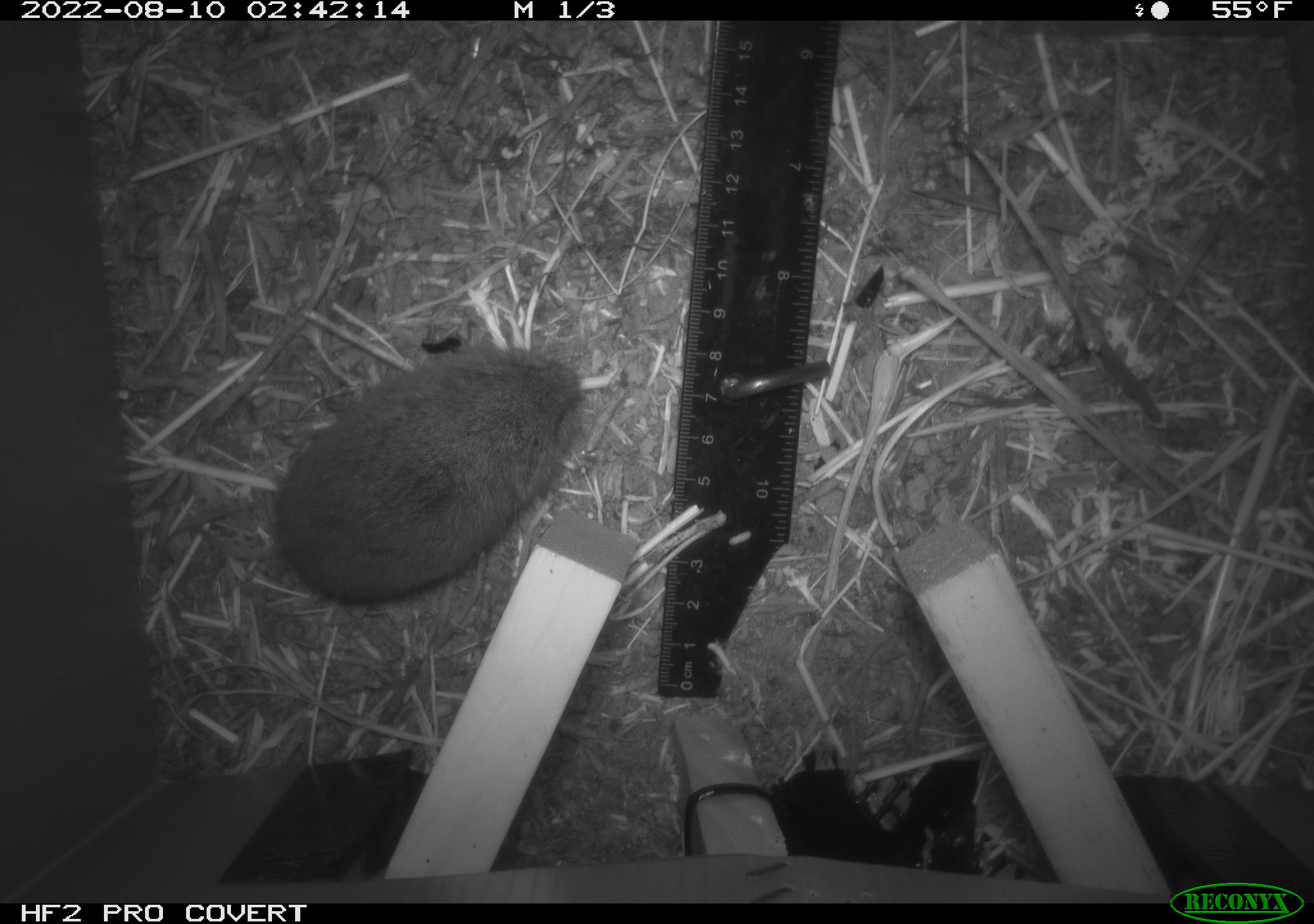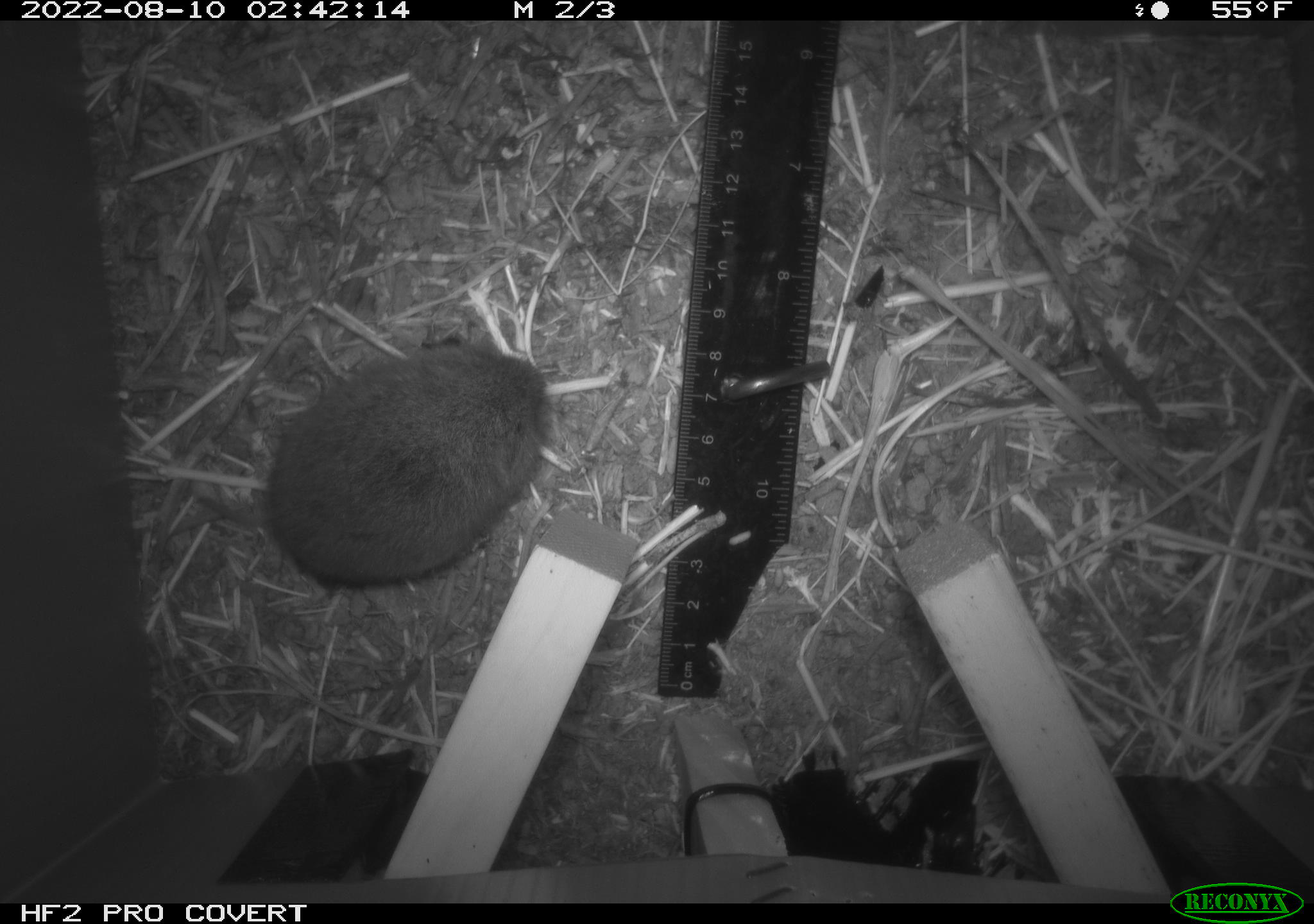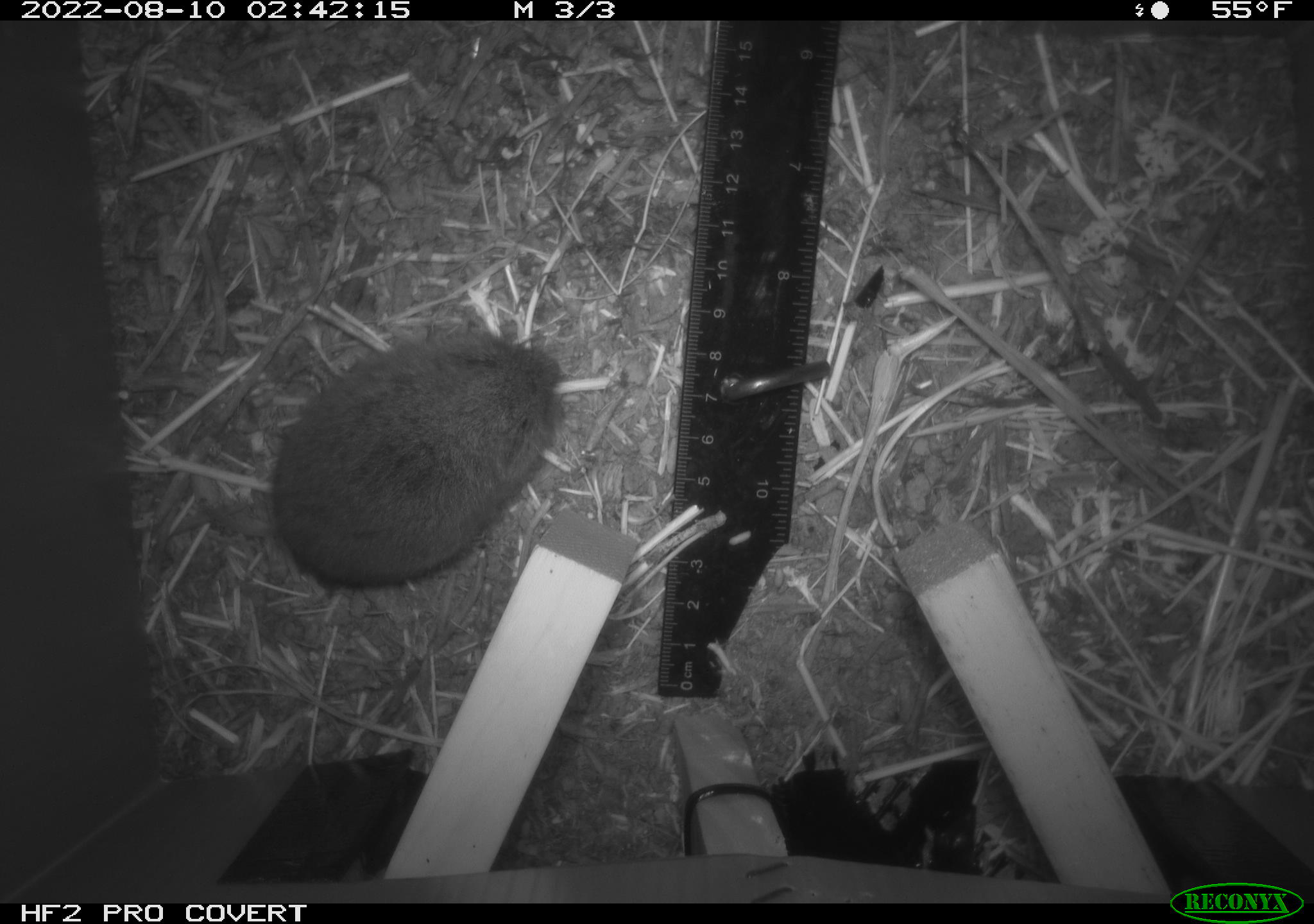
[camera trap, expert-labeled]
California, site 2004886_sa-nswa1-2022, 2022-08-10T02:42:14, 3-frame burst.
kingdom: Animalia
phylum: Chordata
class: Mammalia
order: Rodentia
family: Cricetidae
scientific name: Cricetidae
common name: hamsters, voles, lemmings, and allies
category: cricetidae family